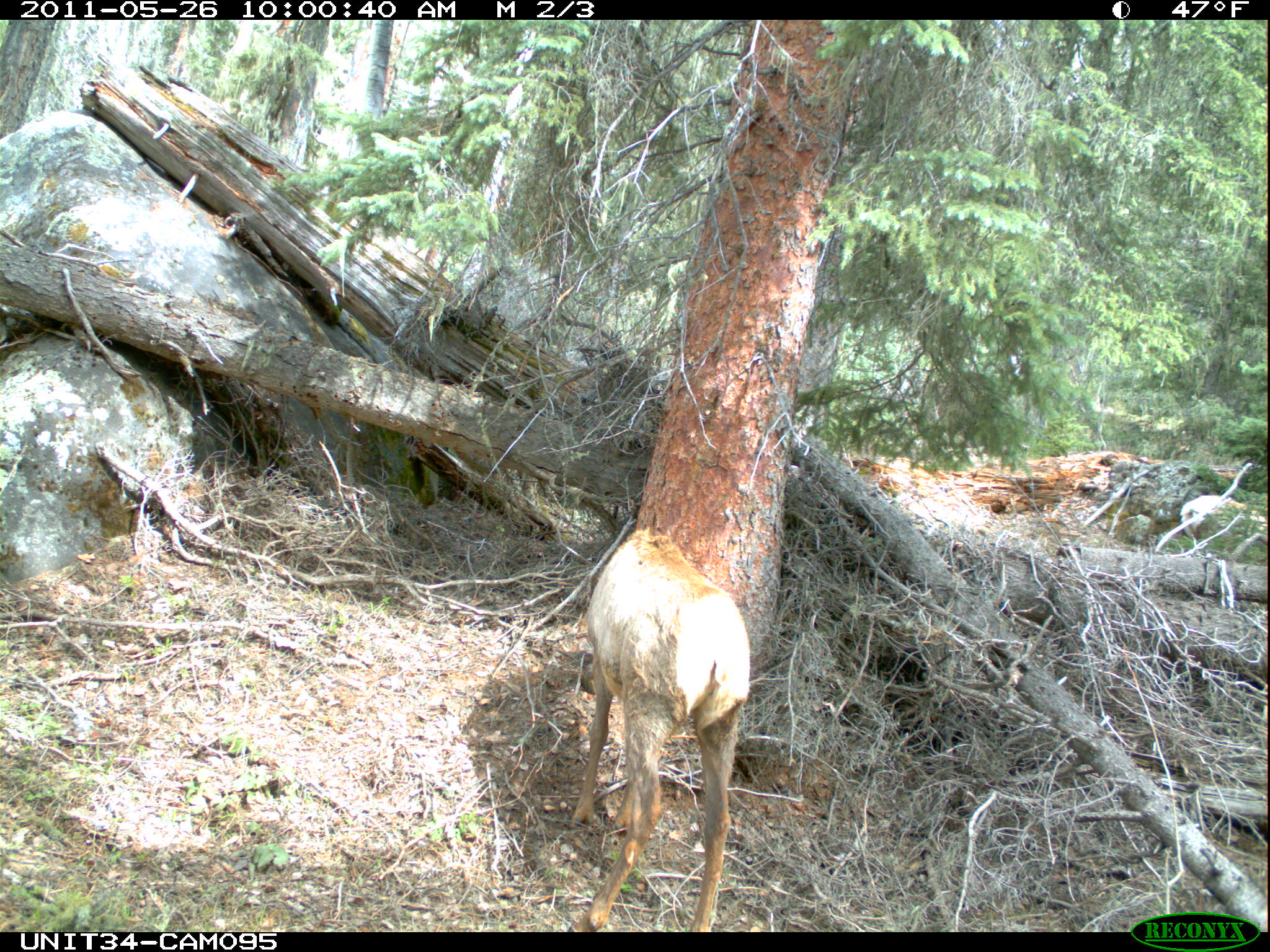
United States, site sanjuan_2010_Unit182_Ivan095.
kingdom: Animalia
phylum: Chordata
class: Mammalia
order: Artiodactyla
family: Cervidae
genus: Cervus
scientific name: Cervus elaphus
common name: red deer